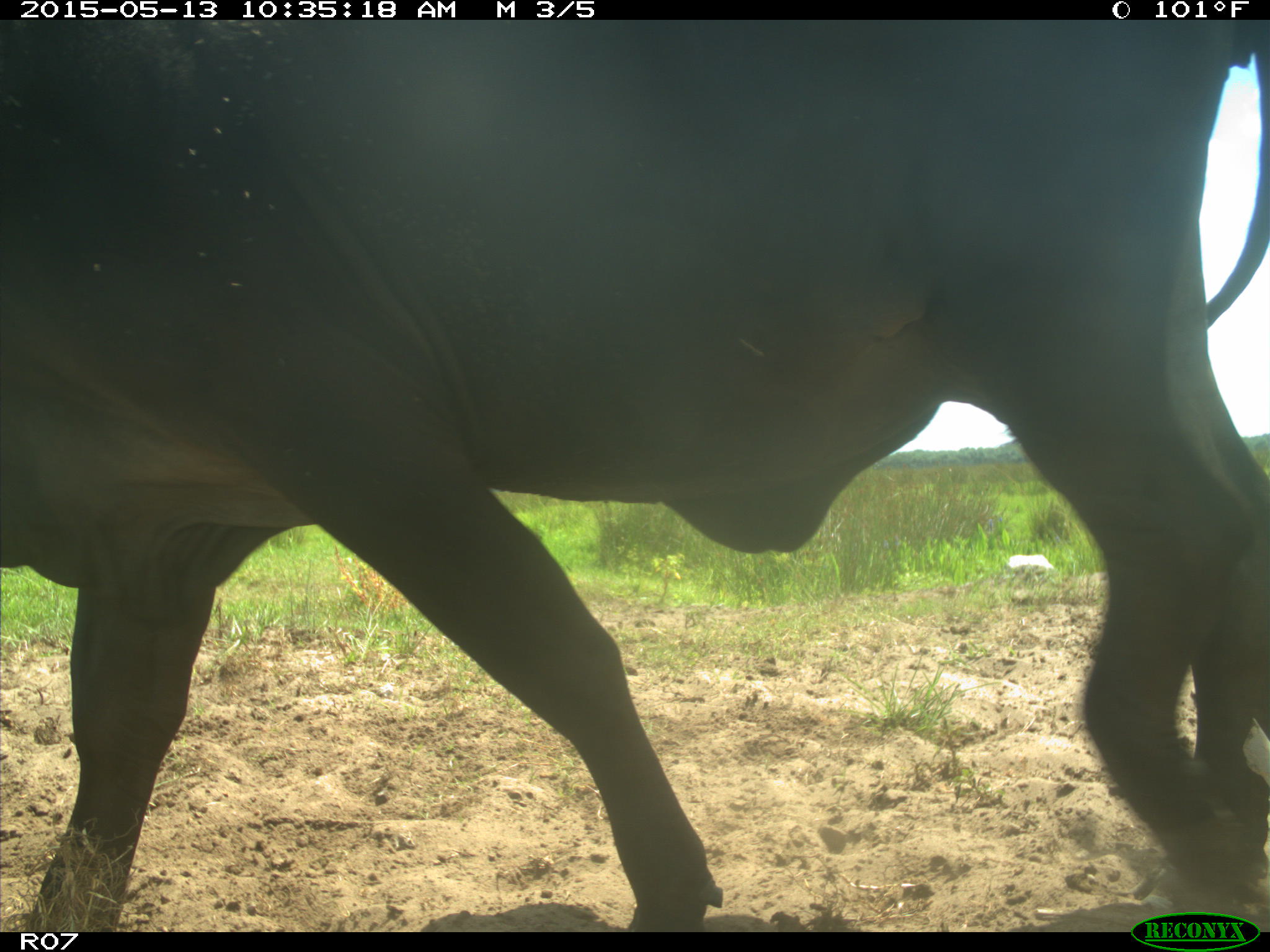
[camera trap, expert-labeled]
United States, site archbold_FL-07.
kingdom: Animalia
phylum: Chordata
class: Mammalia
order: Artiodactyla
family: Bovidae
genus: Bos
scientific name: Bos taurus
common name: domestic cow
Bos taurus (domestic cow).